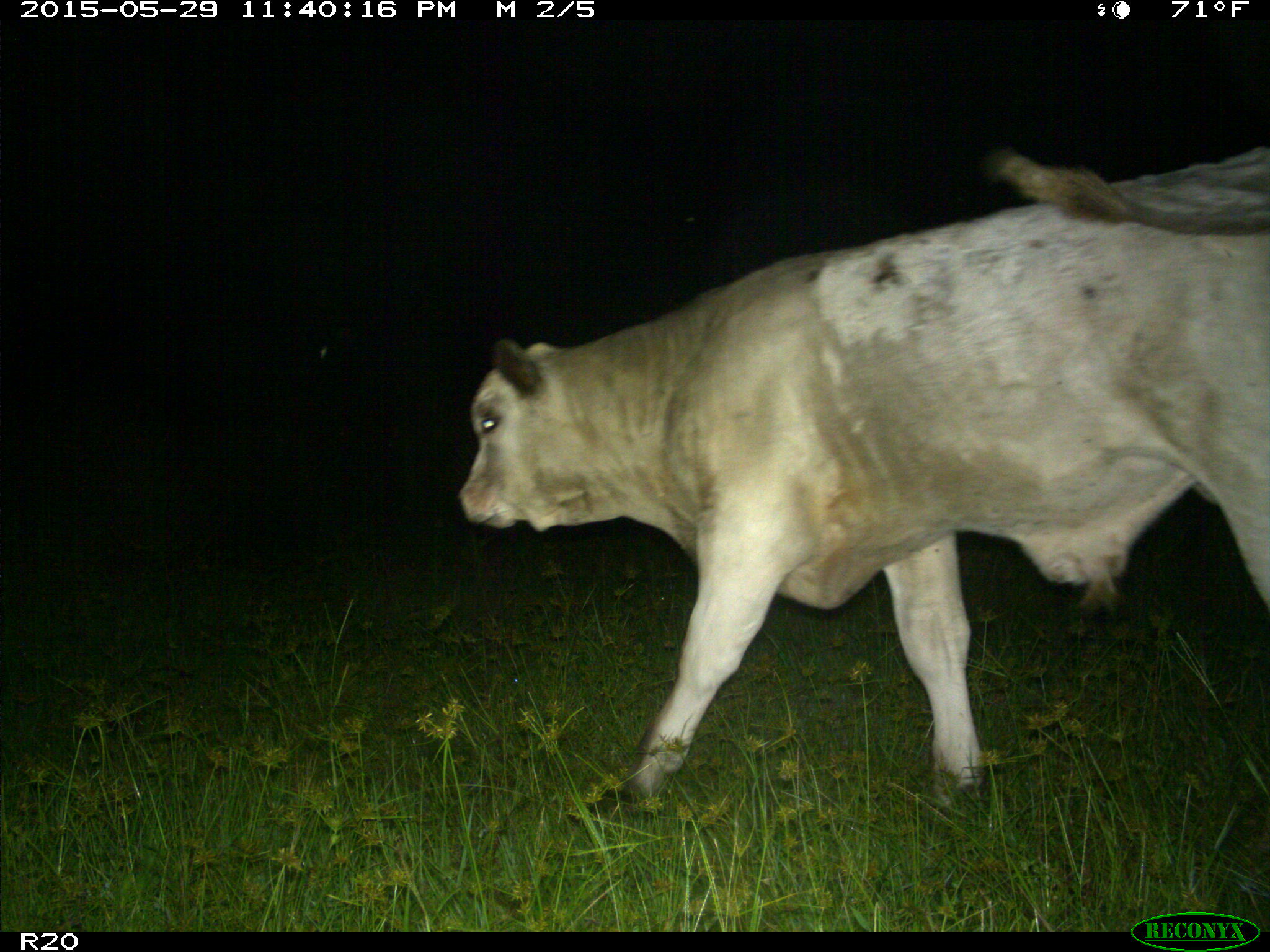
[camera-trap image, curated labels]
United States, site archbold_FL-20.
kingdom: Animalia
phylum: Chordata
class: Mammalia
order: Artiodactyla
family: Bovidae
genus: Bos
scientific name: Bos taurus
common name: domestic cow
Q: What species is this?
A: Bos taurus (domestic cow).